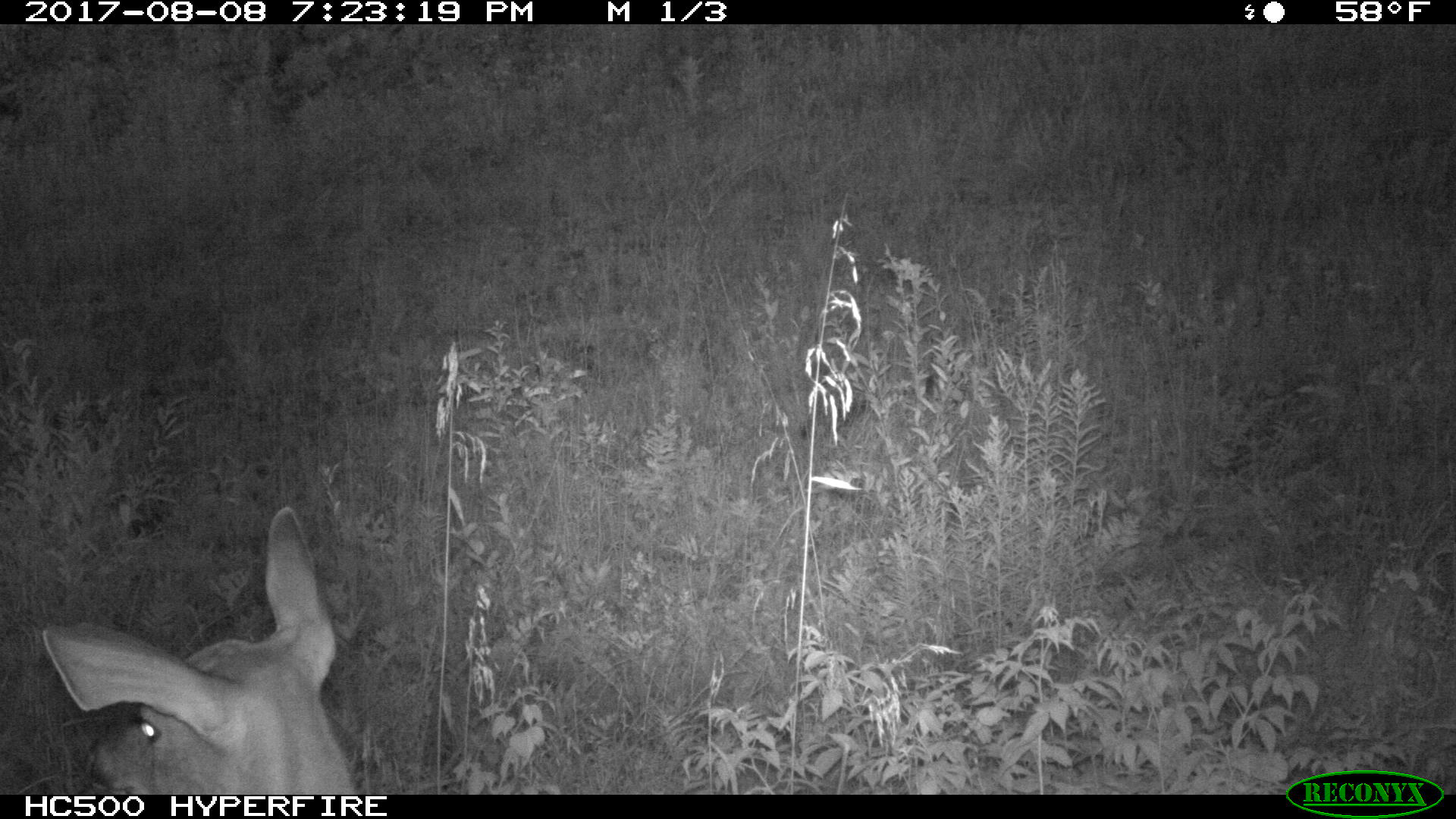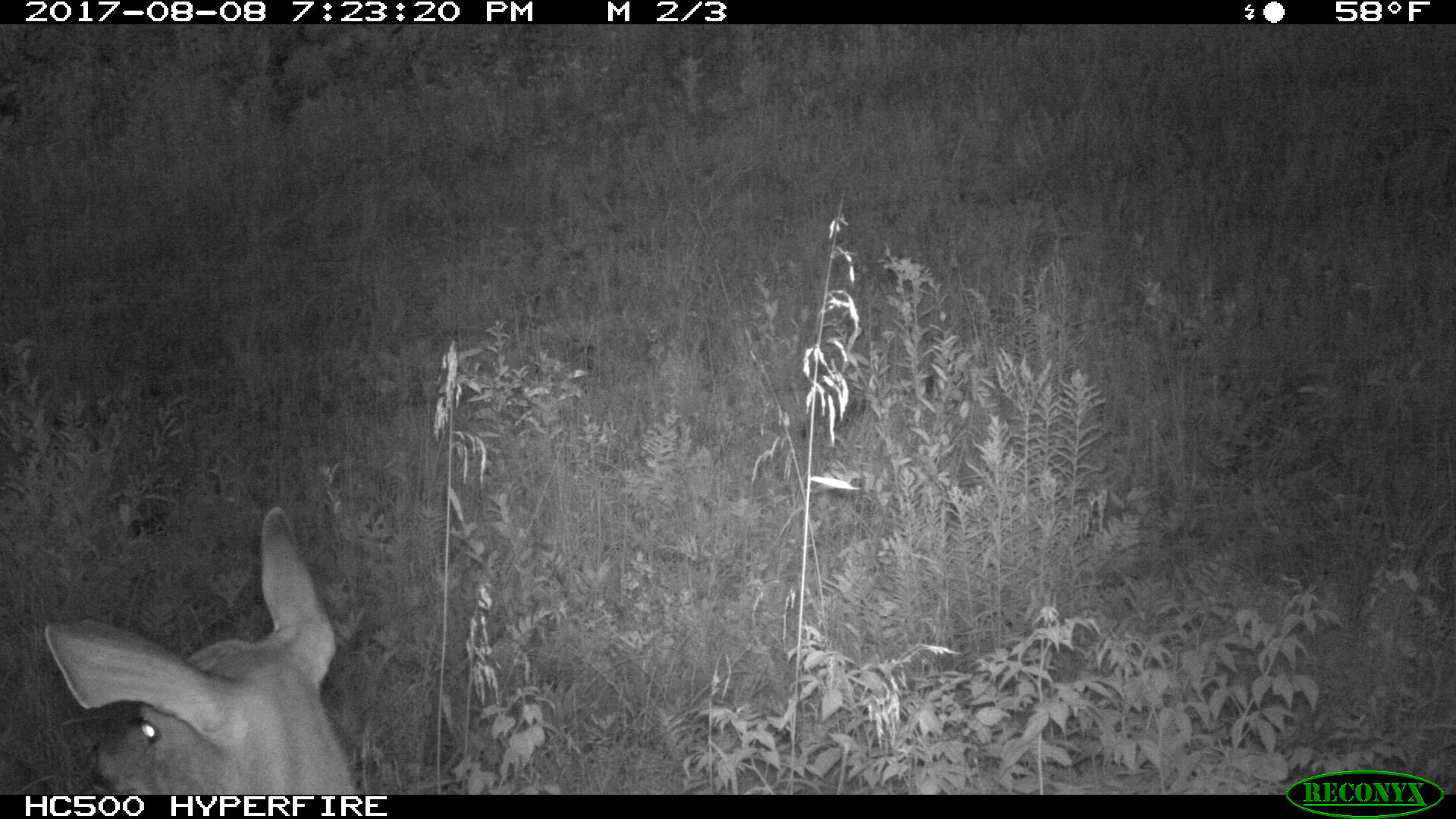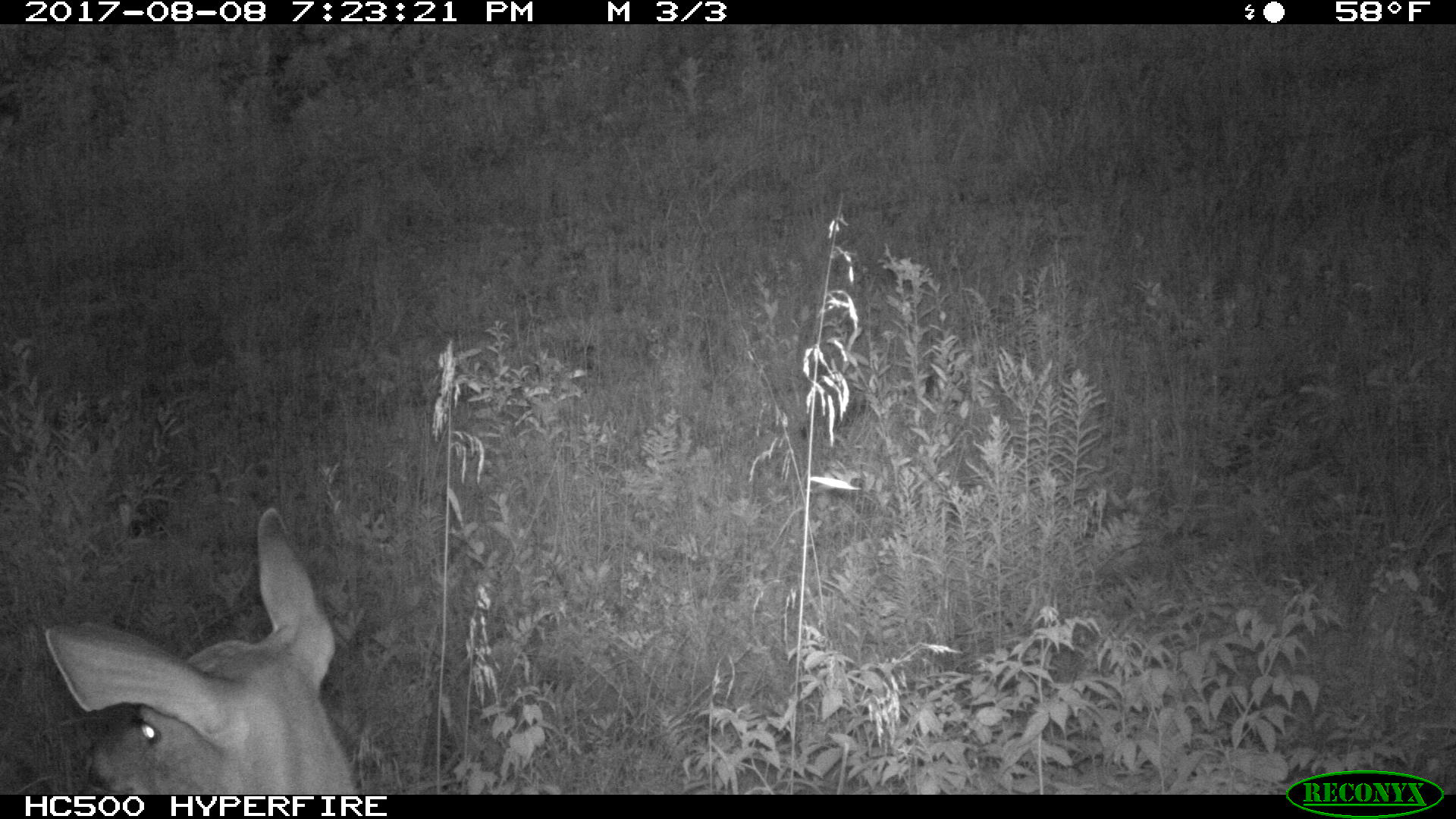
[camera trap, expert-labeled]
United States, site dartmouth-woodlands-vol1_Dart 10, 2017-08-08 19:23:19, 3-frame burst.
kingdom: Animalia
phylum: Chordata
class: Mammalia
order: Artiodactyla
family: Cervidae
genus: Odocoileus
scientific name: Odocoileus virginianus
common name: white-tailed deer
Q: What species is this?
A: White-tailed deer (Odocoileus virginianus).